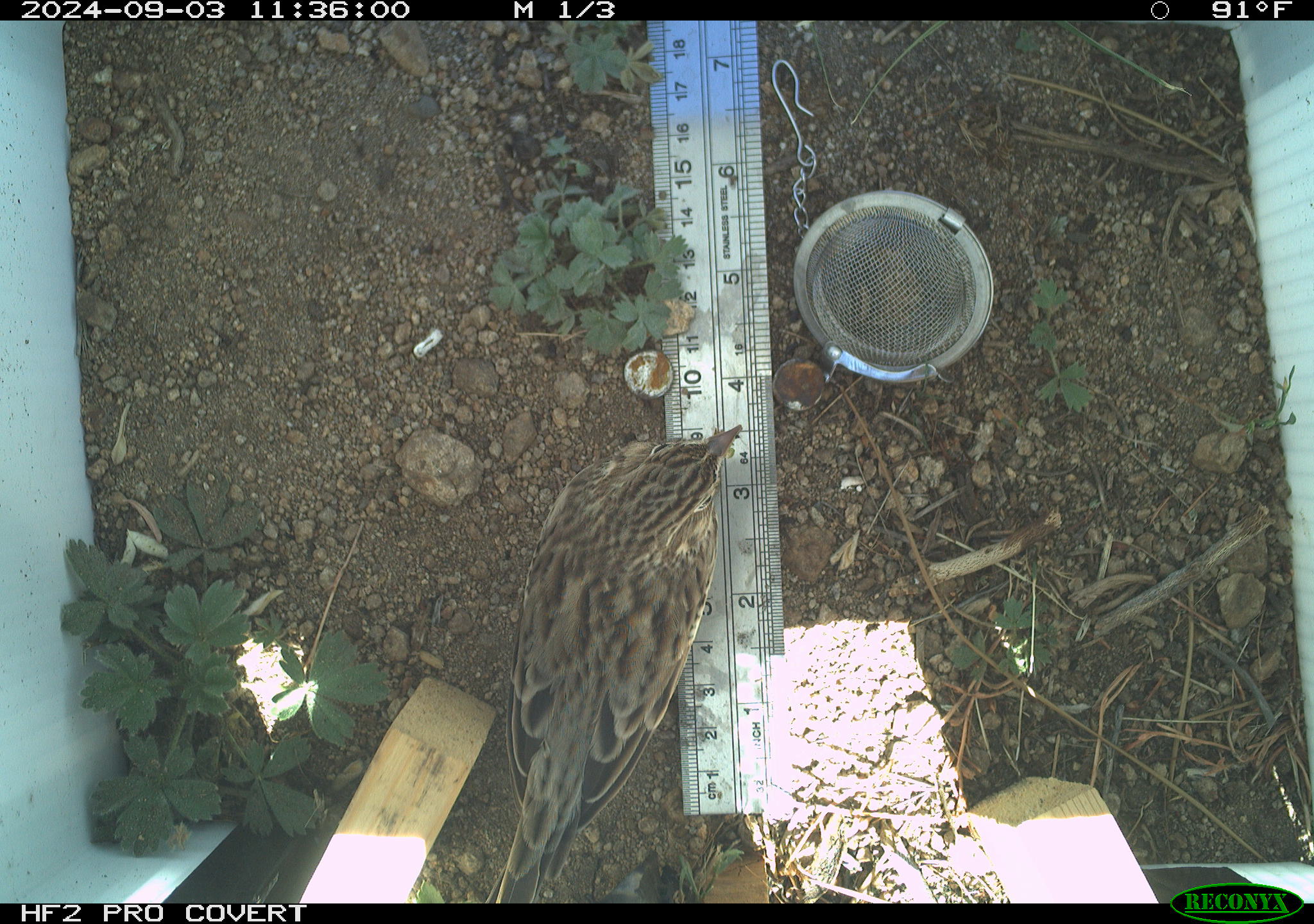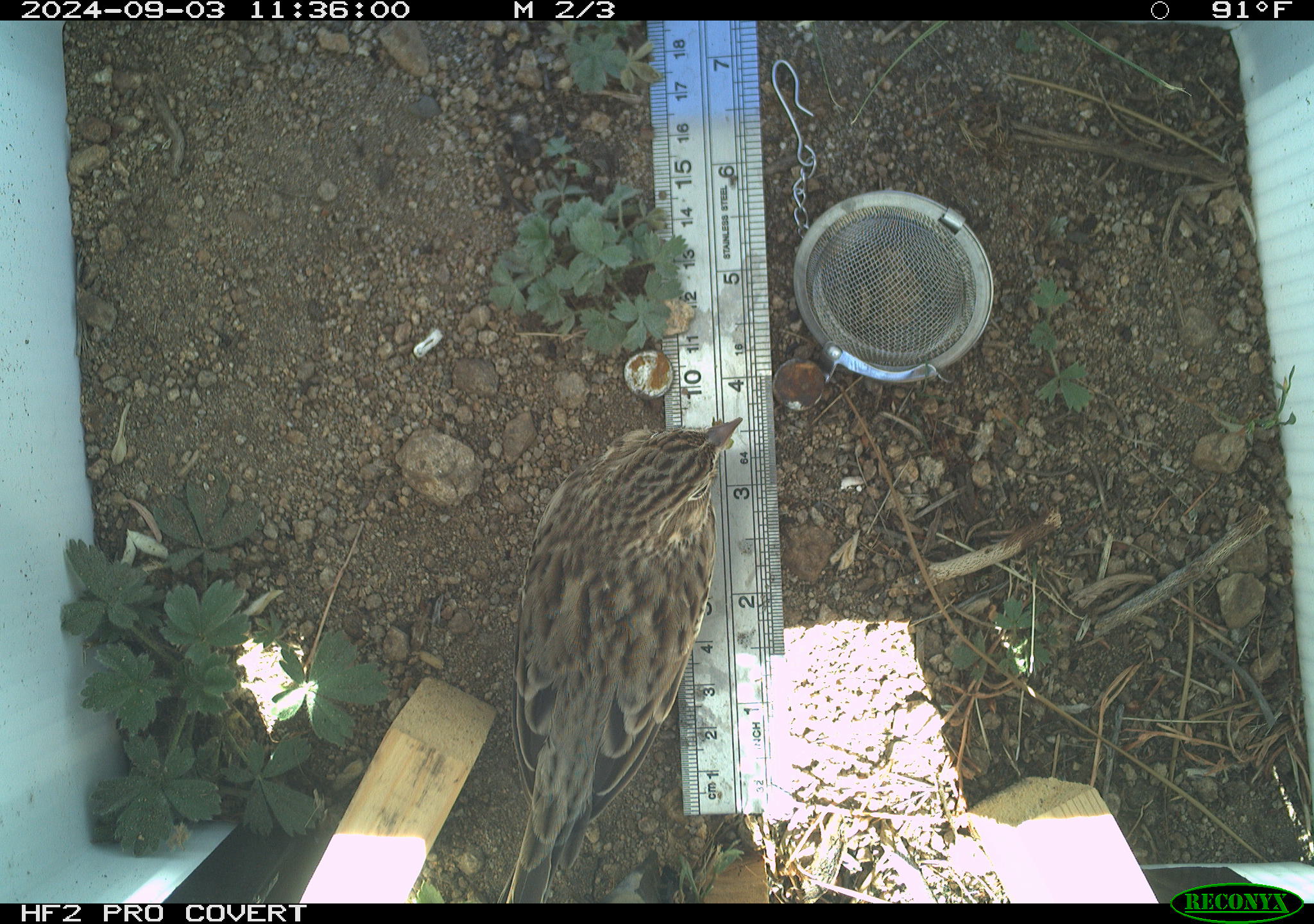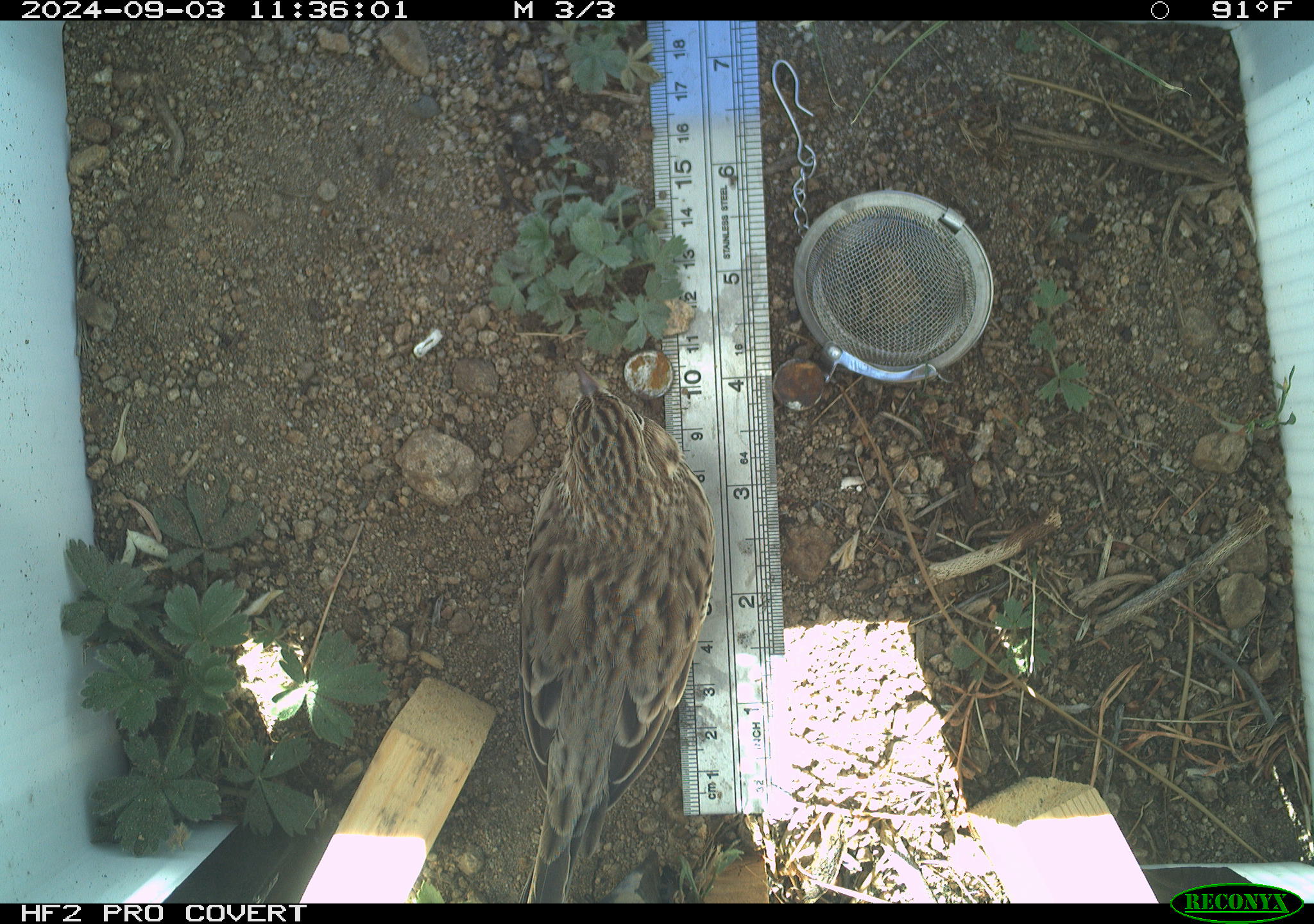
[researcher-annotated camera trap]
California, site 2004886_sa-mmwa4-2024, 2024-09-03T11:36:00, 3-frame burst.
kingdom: Animalia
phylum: Chordata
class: Aves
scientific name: Aves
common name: bird